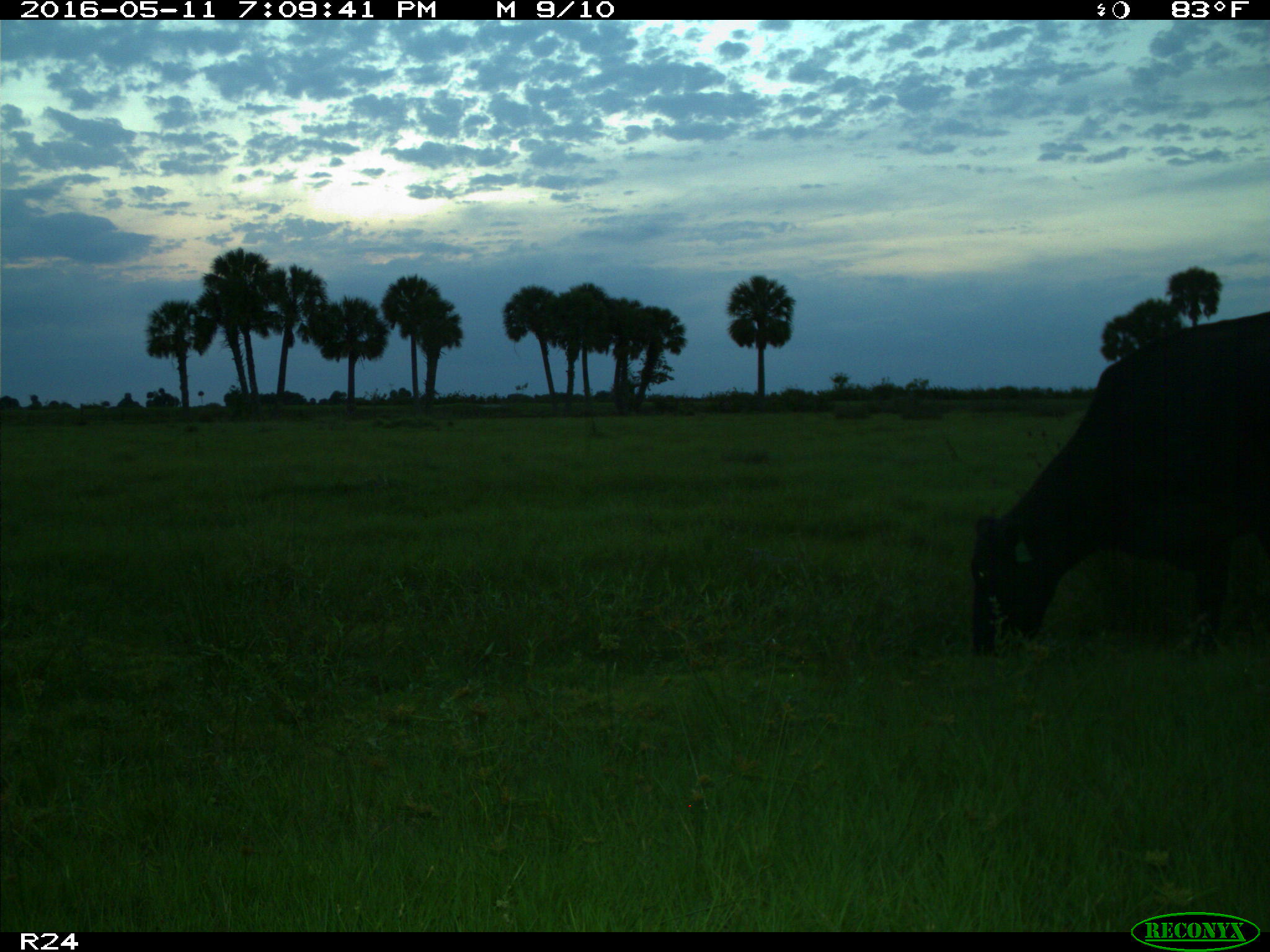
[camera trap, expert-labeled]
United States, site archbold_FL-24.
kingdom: Animalia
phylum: Chordata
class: Mammalia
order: Artiodactyla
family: Bovidae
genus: Bos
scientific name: Bos taurus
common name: domestic cow